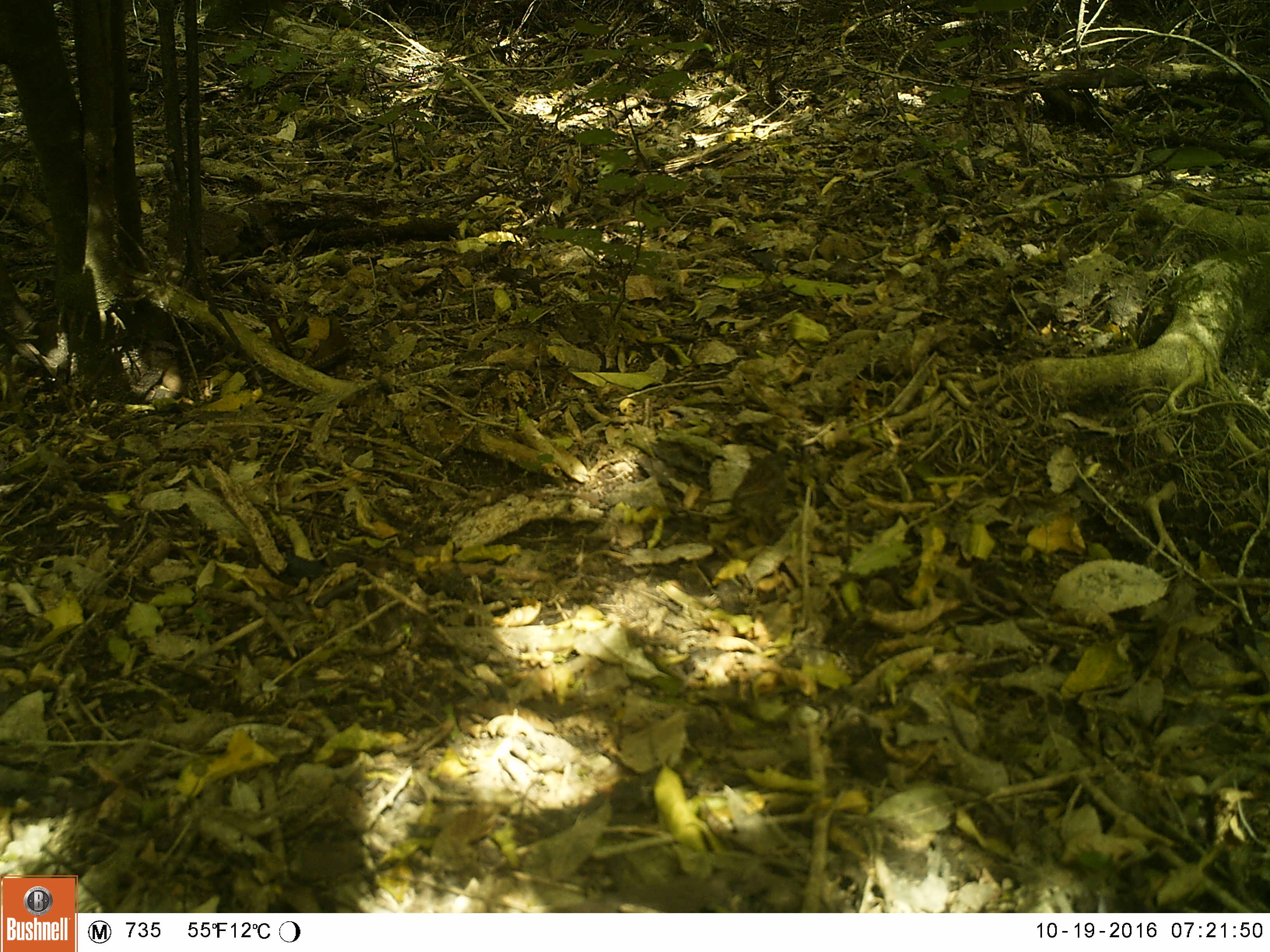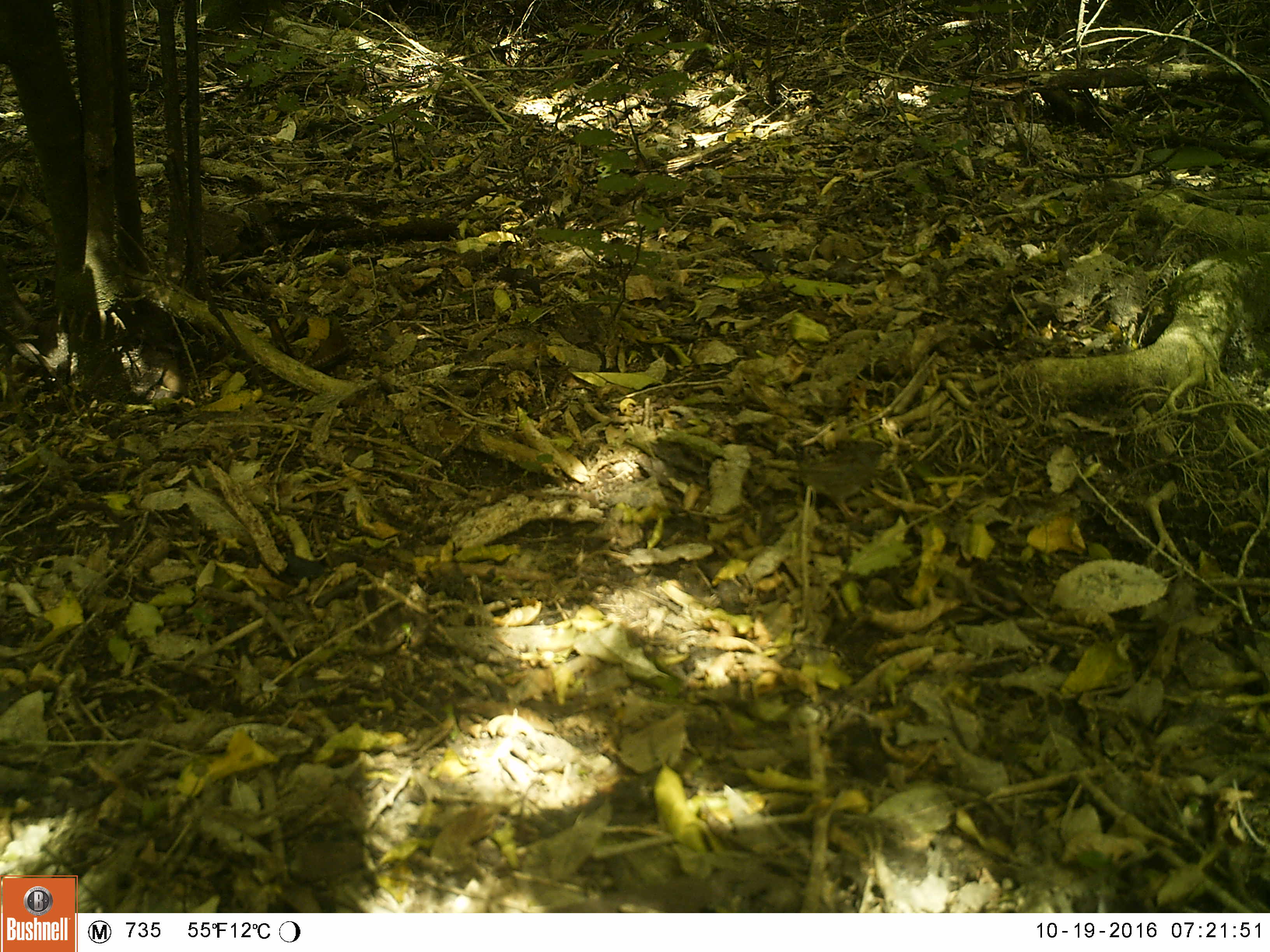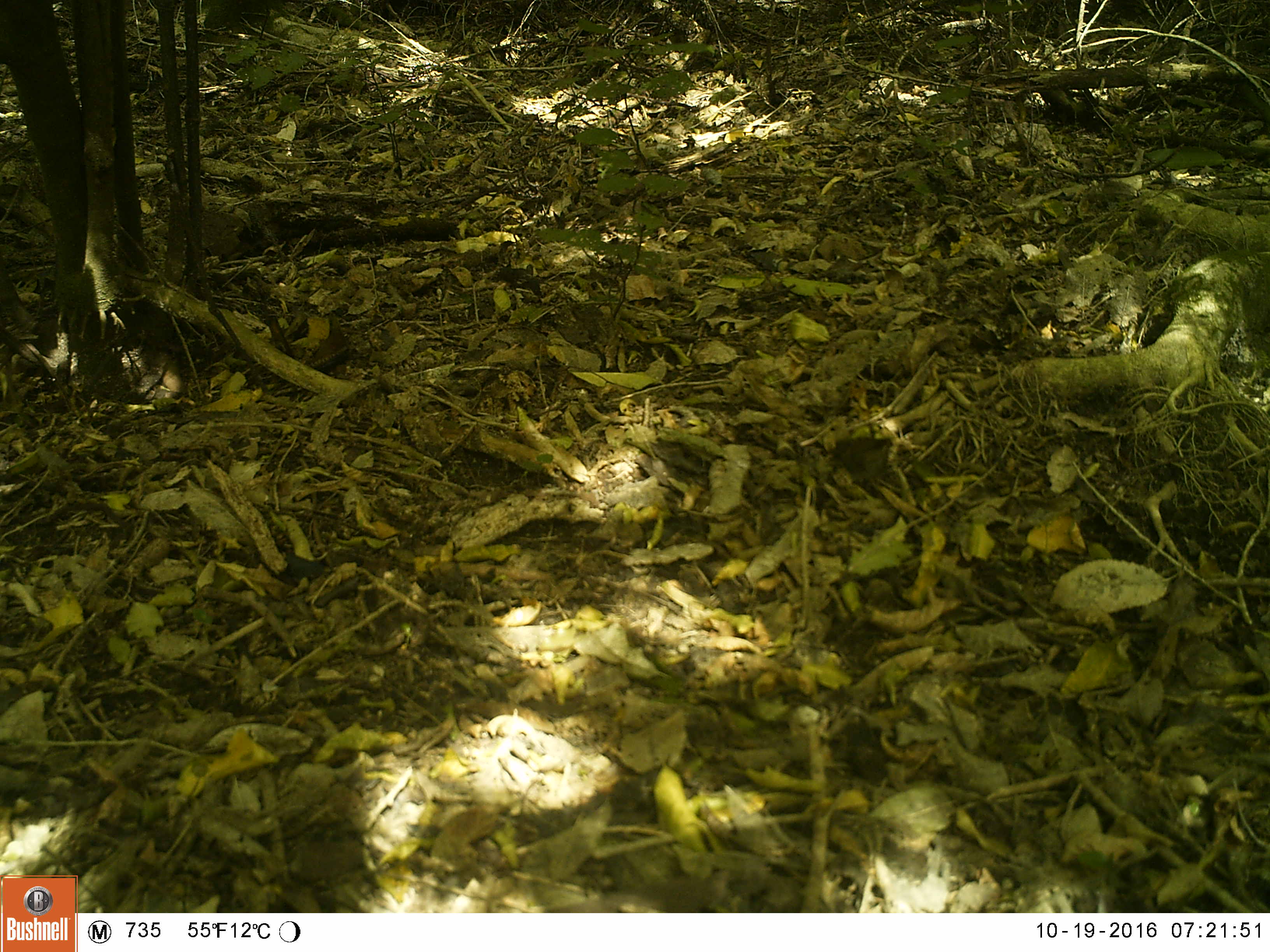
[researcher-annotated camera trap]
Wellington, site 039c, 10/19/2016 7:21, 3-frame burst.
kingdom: Animalia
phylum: Chordata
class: Aves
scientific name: Aves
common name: bird